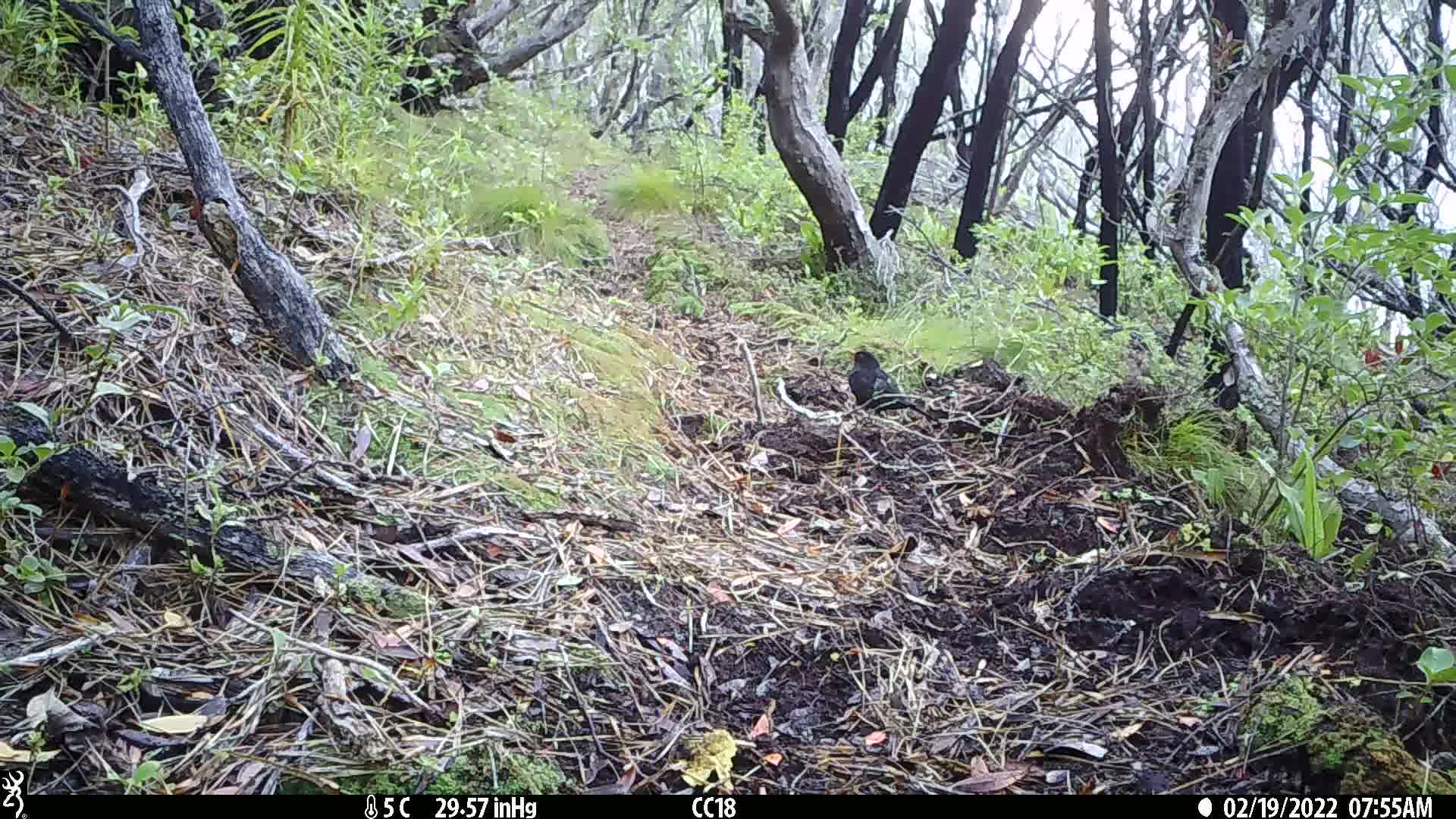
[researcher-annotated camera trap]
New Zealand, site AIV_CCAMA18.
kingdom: Animalia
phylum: Chordata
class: Aves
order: Passeriformes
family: Turdidae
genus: Turdus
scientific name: Turdus merula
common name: eurasian blackbird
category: blackbird